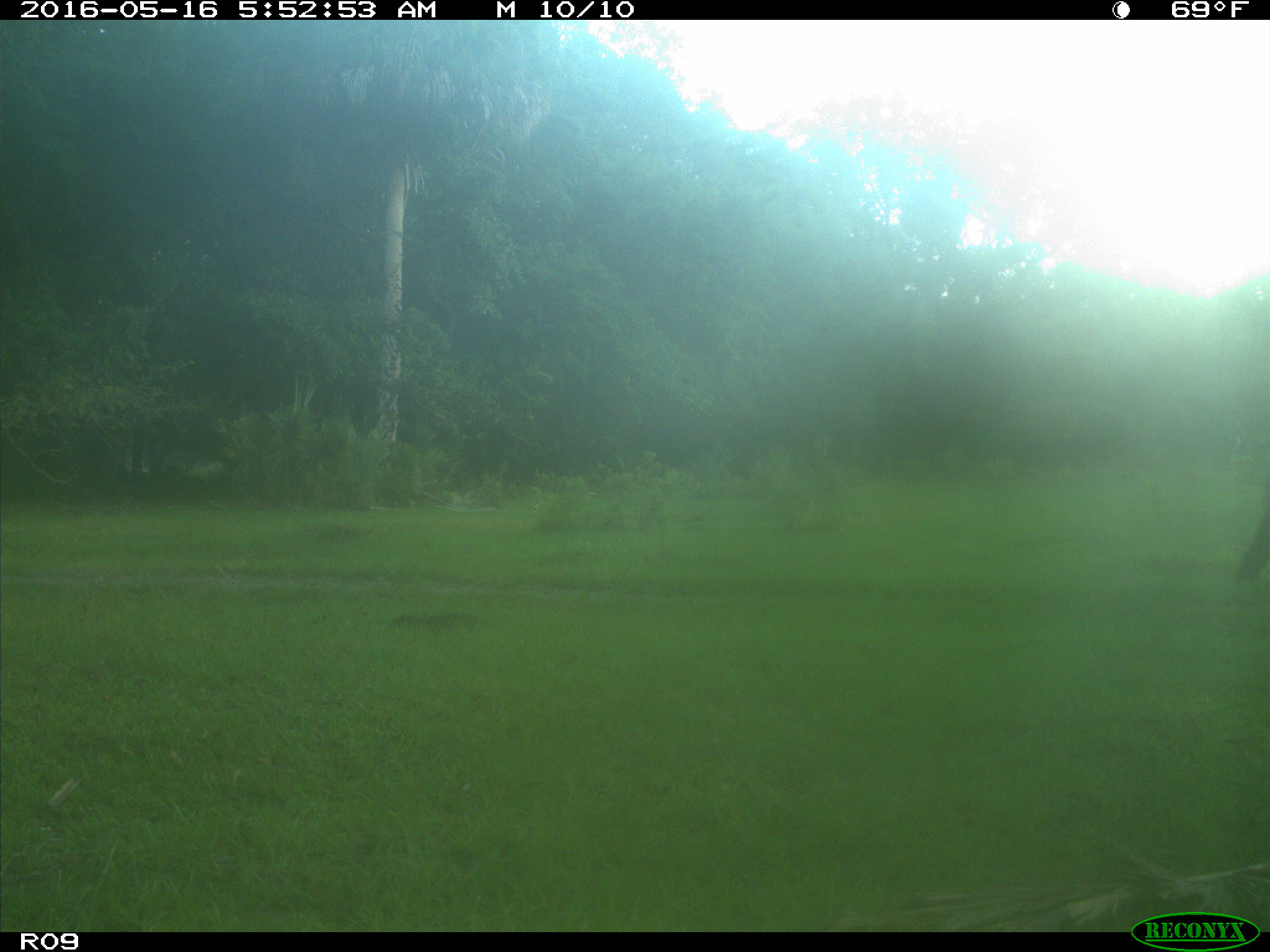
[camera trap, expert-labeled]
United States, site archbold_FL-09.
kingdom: Animalia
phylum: Chordata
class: Mammalia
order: Artiodactyla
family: Bovidae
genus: Bos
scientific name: Bos taurus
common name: domestic cow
Bos taurus (domestic cow).